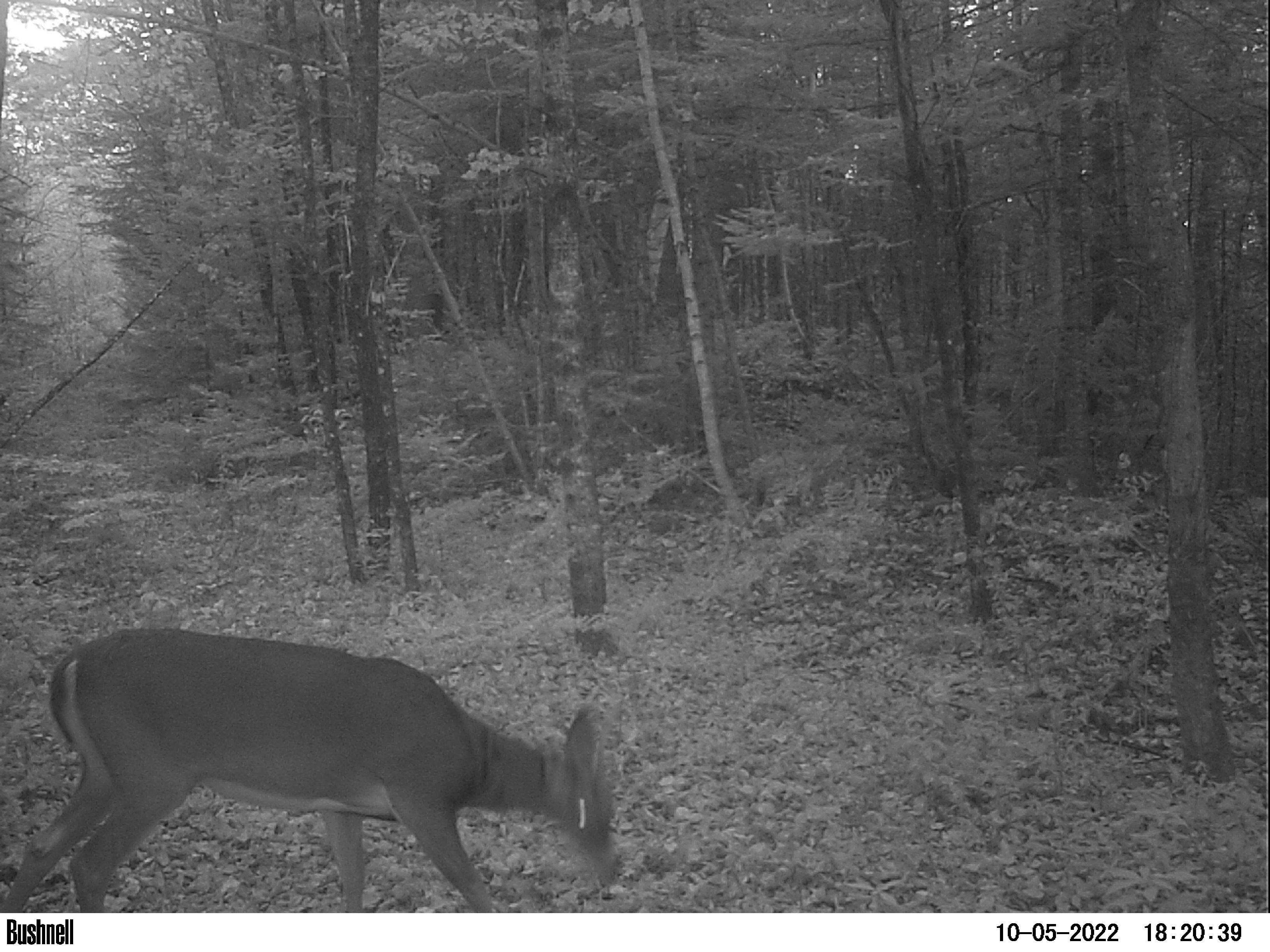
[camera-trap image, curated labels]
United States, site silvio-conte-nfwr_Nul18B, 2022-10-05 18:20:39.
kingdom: Animalia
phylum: Chordata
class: Mammalia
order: Artiodactyla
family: Cervidae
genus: Odocoileus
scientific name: Odocoileus virginianus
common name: white-tailed deer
White-tailed deer (Odocoileus virginianus).